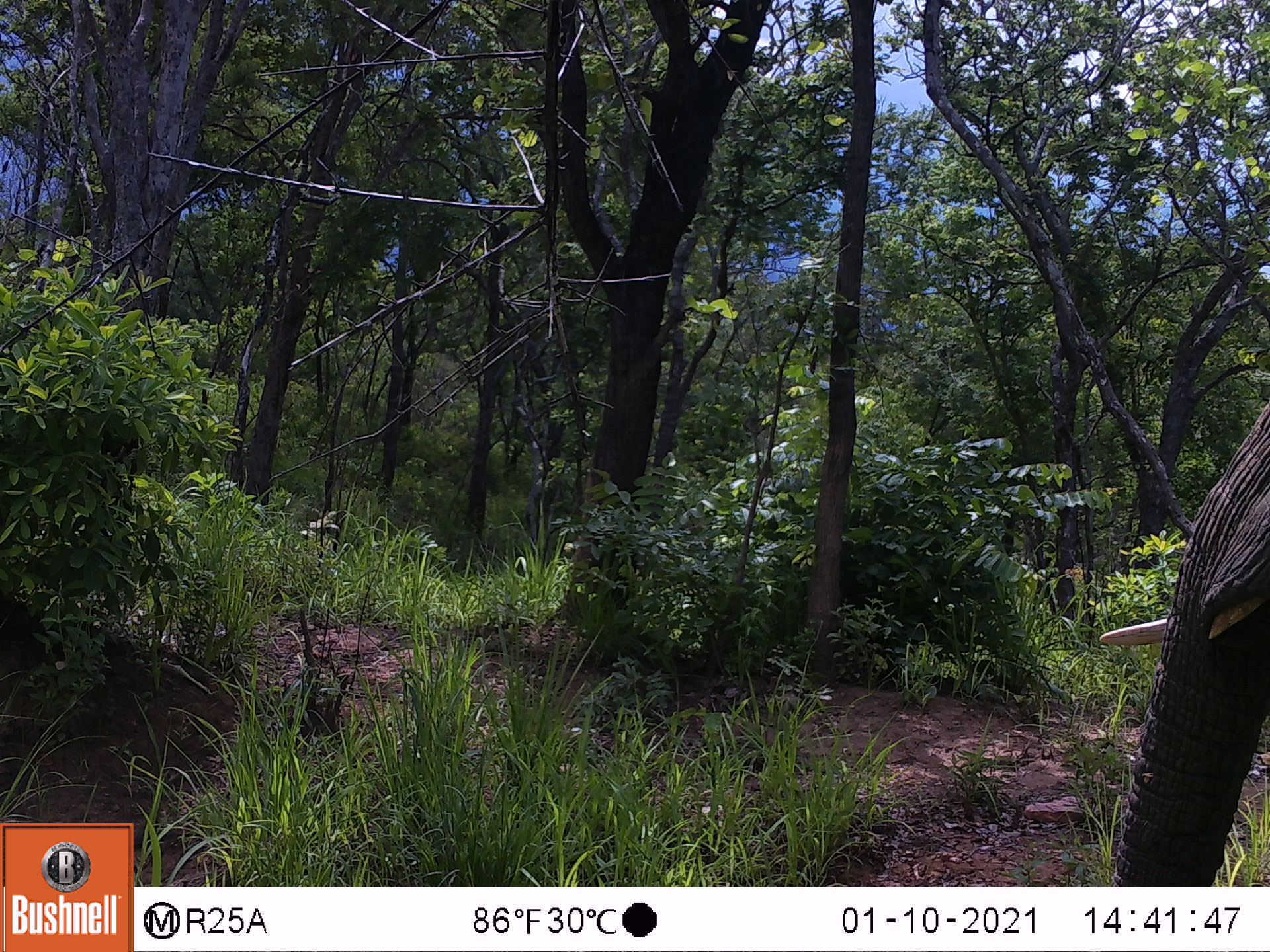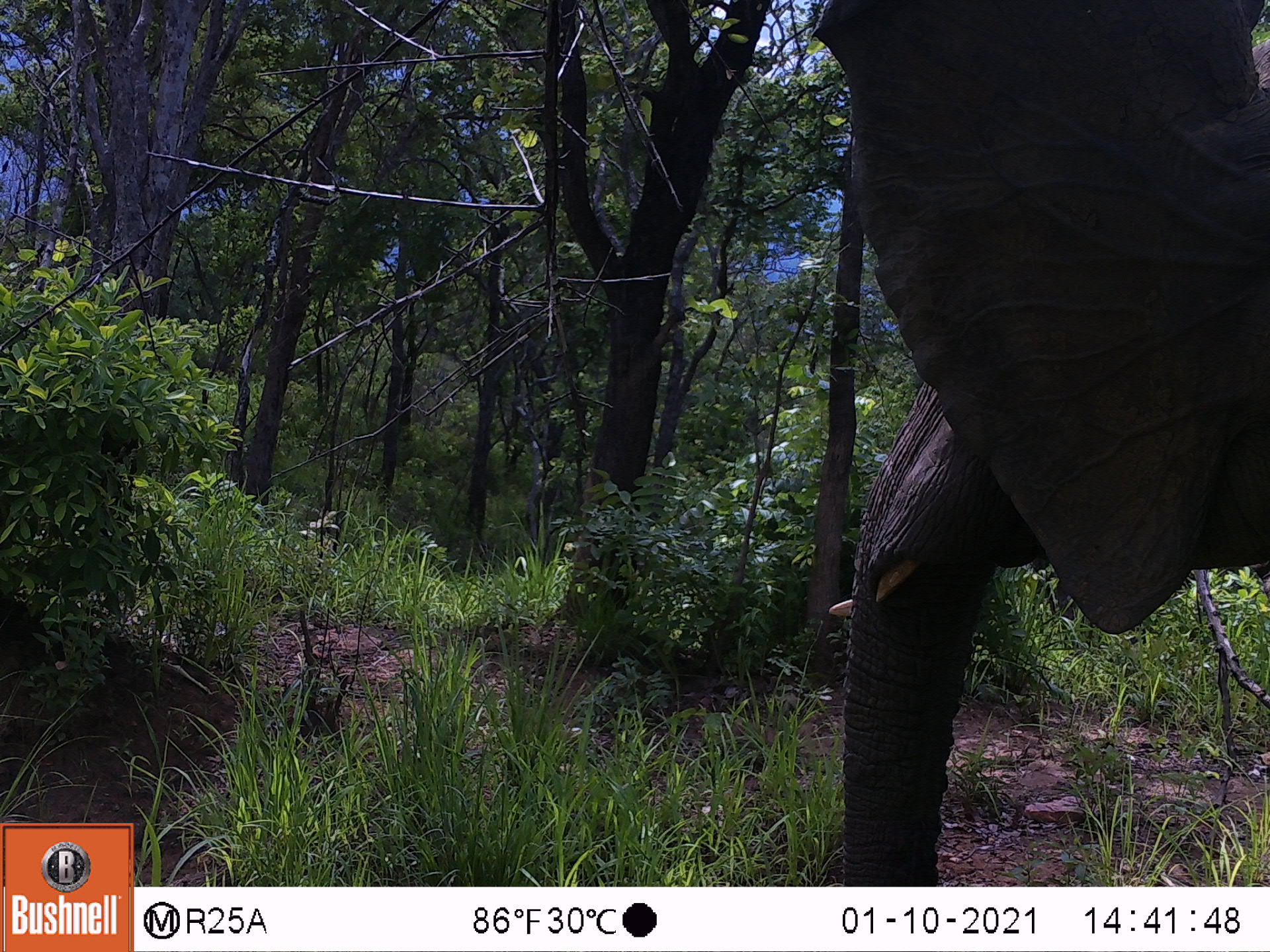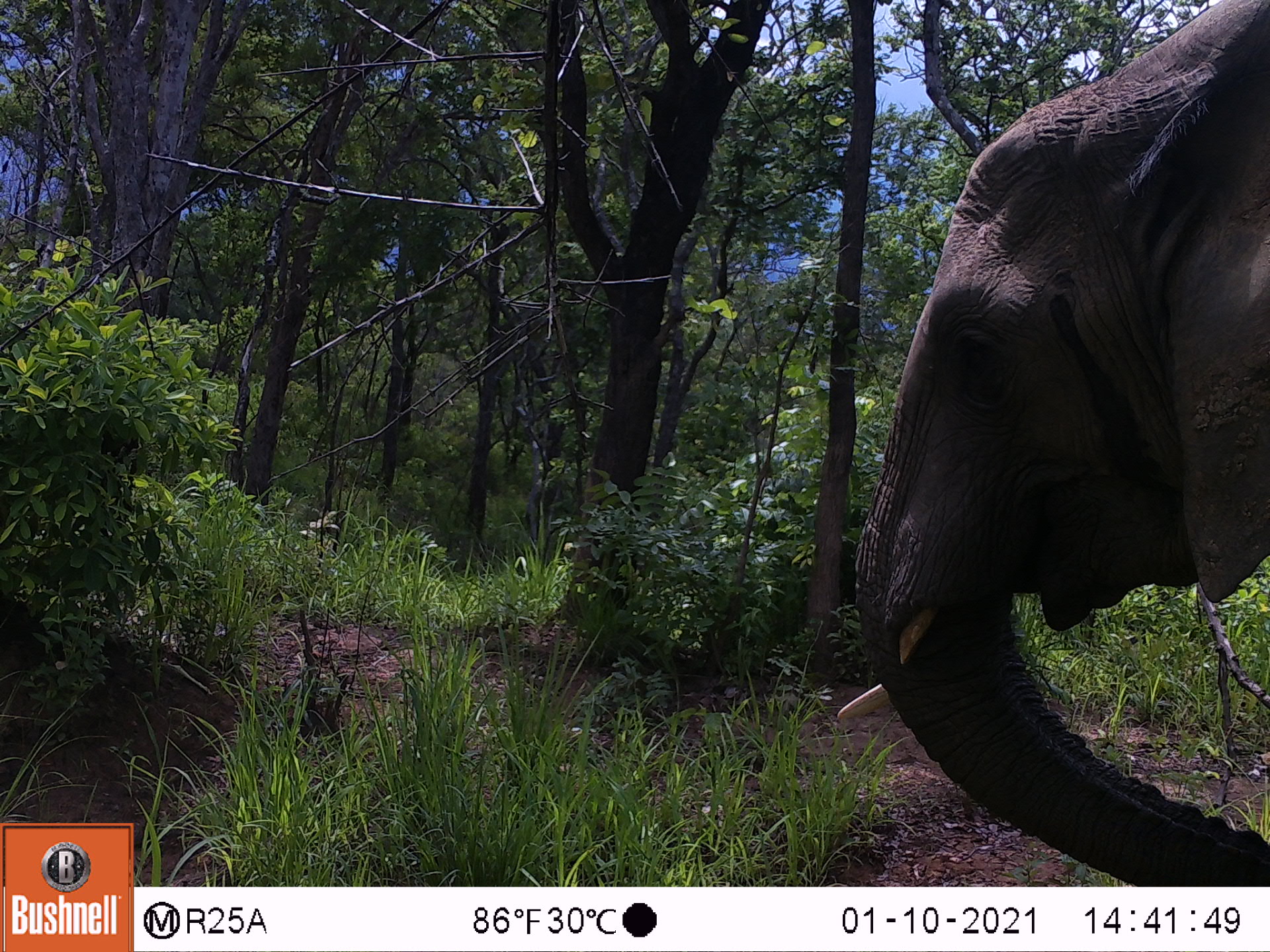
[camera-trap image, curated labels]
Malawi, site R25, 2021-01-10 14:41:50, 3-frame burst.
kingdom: Animalia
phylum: Chordata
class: Mammalia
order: Proboscidea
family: Elephantidae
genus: Loxodonta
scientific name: Loxodonta africana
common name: african savanna elephant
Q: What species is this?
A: African savanna elephant (Loxodonta africana).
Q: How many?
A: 1.